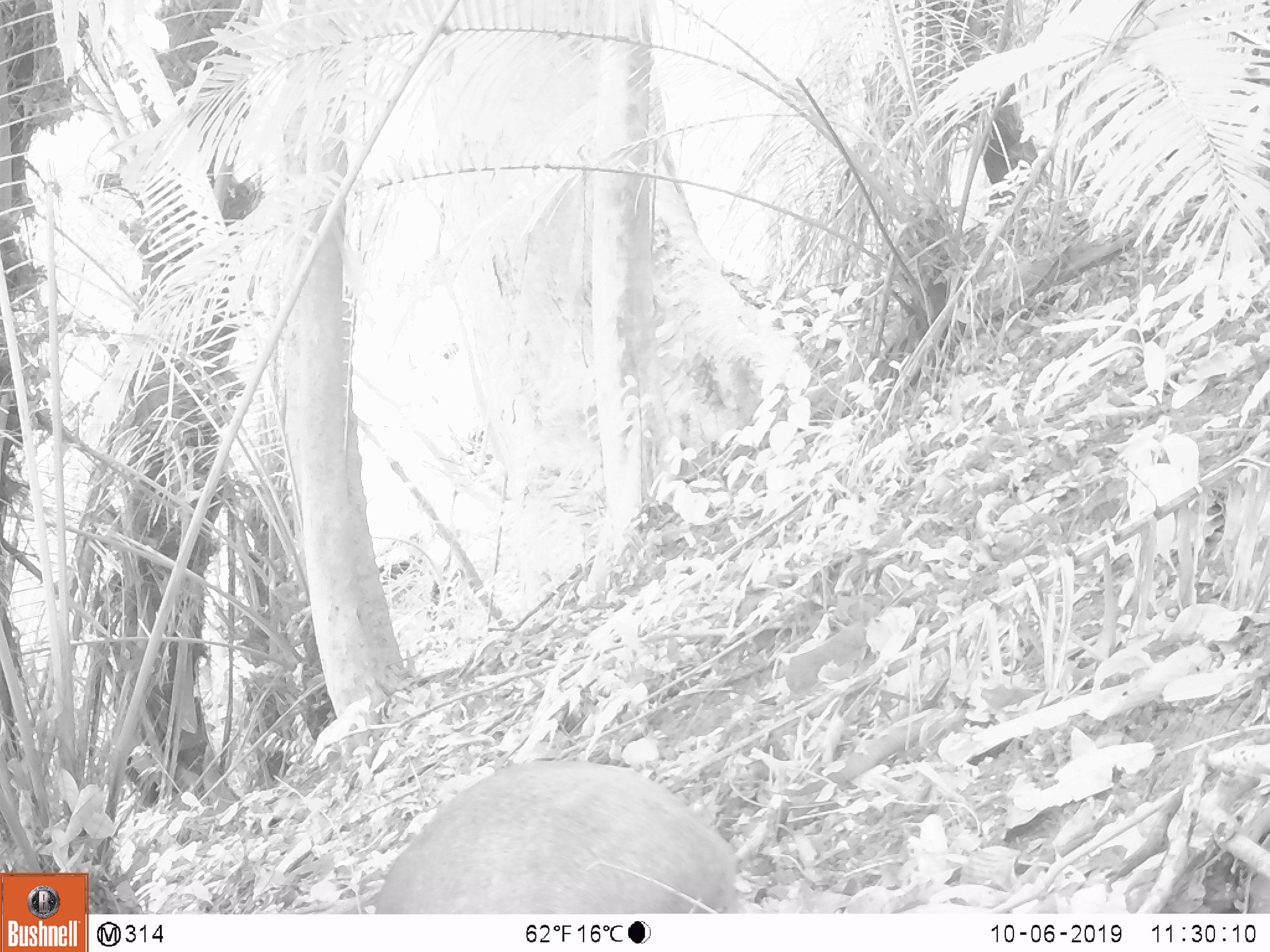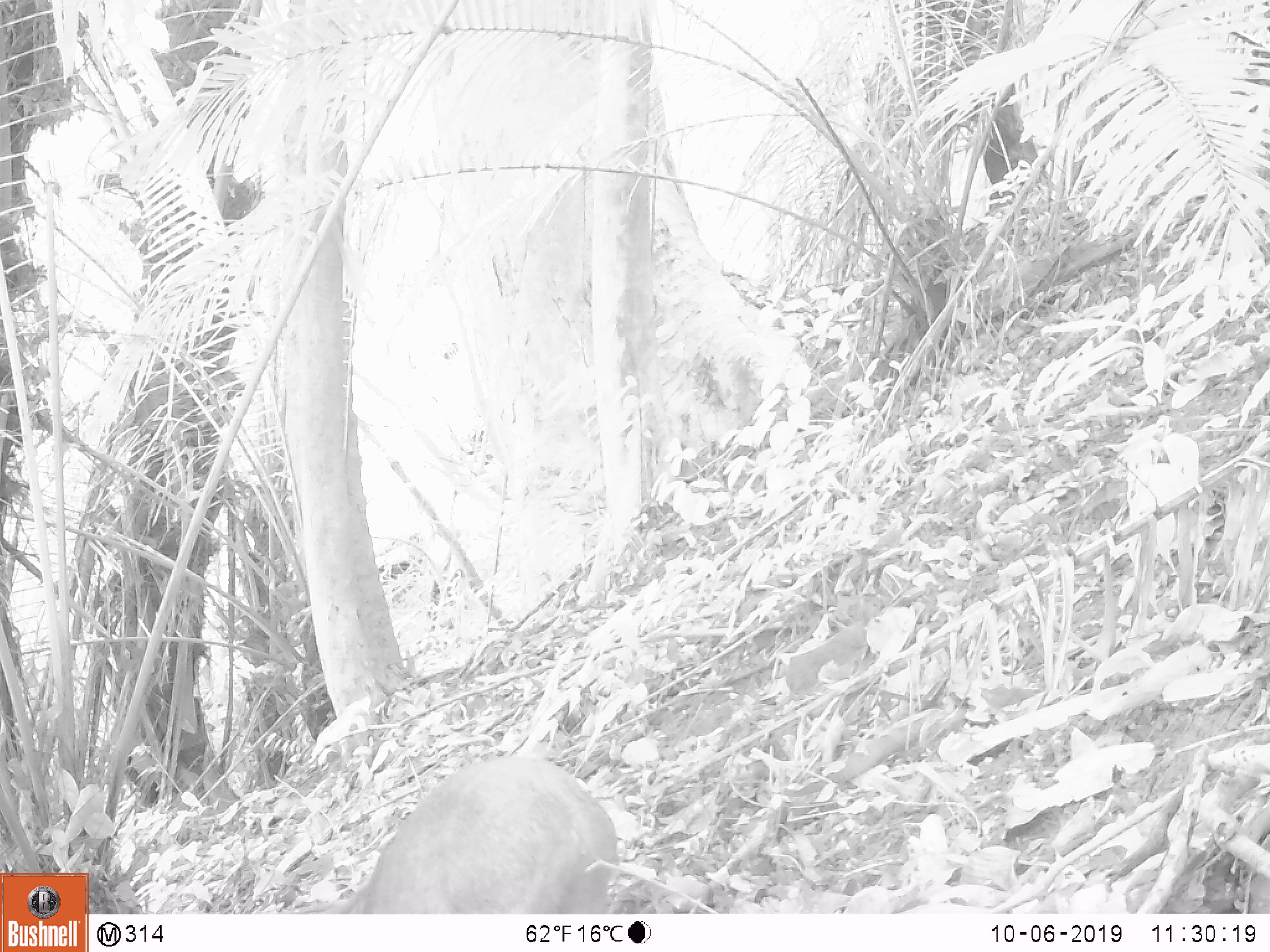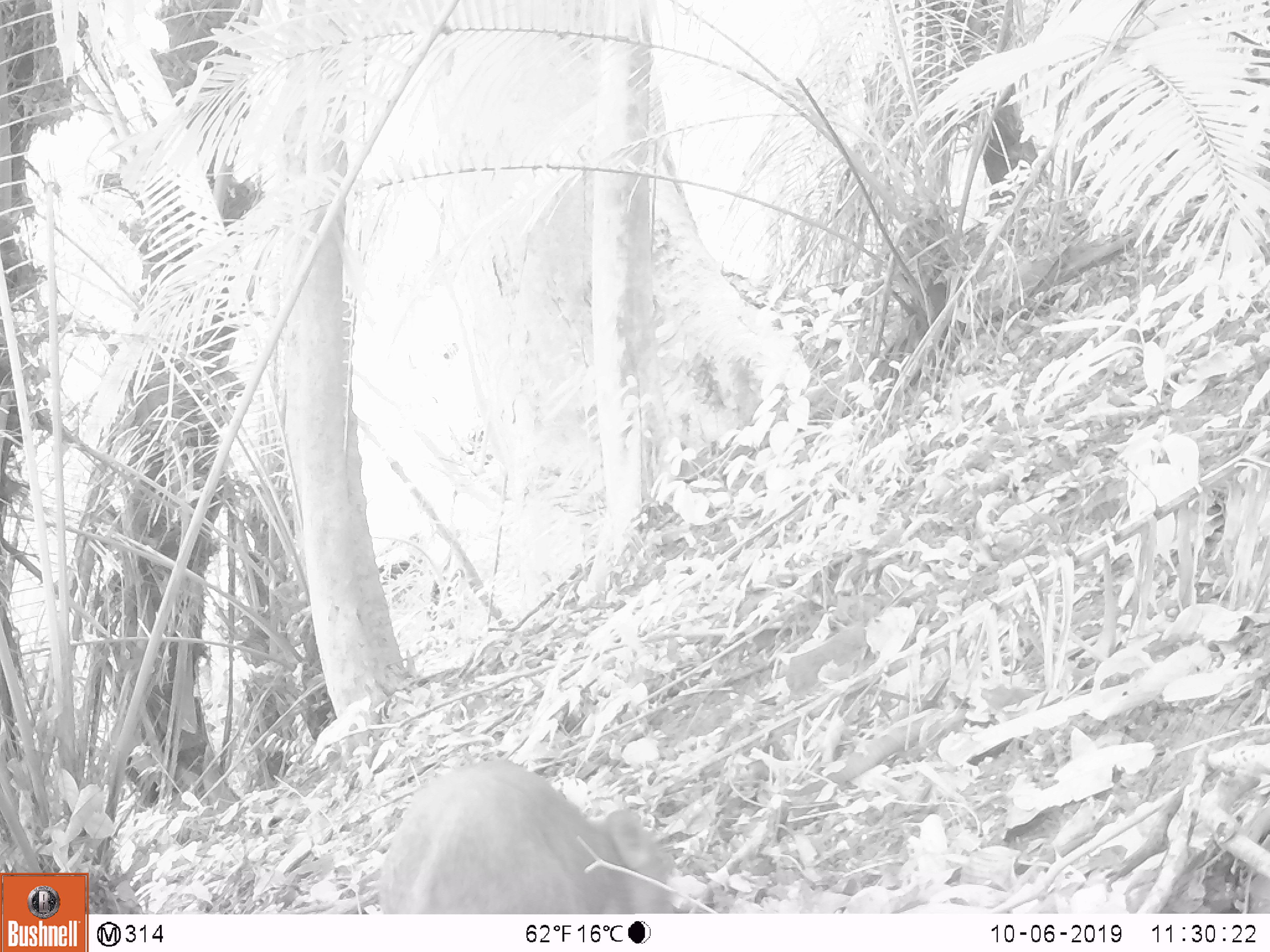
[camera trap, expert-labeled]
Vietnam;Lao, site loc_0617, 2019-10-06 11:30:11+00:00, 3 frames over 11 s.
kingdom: Animalia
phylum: Chordata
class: Mammalia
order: Artiodactyla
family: Suidae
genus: Sus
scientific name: Sus scrofa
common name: eurasian wild pig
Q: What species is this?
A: Eurasian wild pig (Sus scrofa).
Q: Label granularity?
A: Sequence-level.